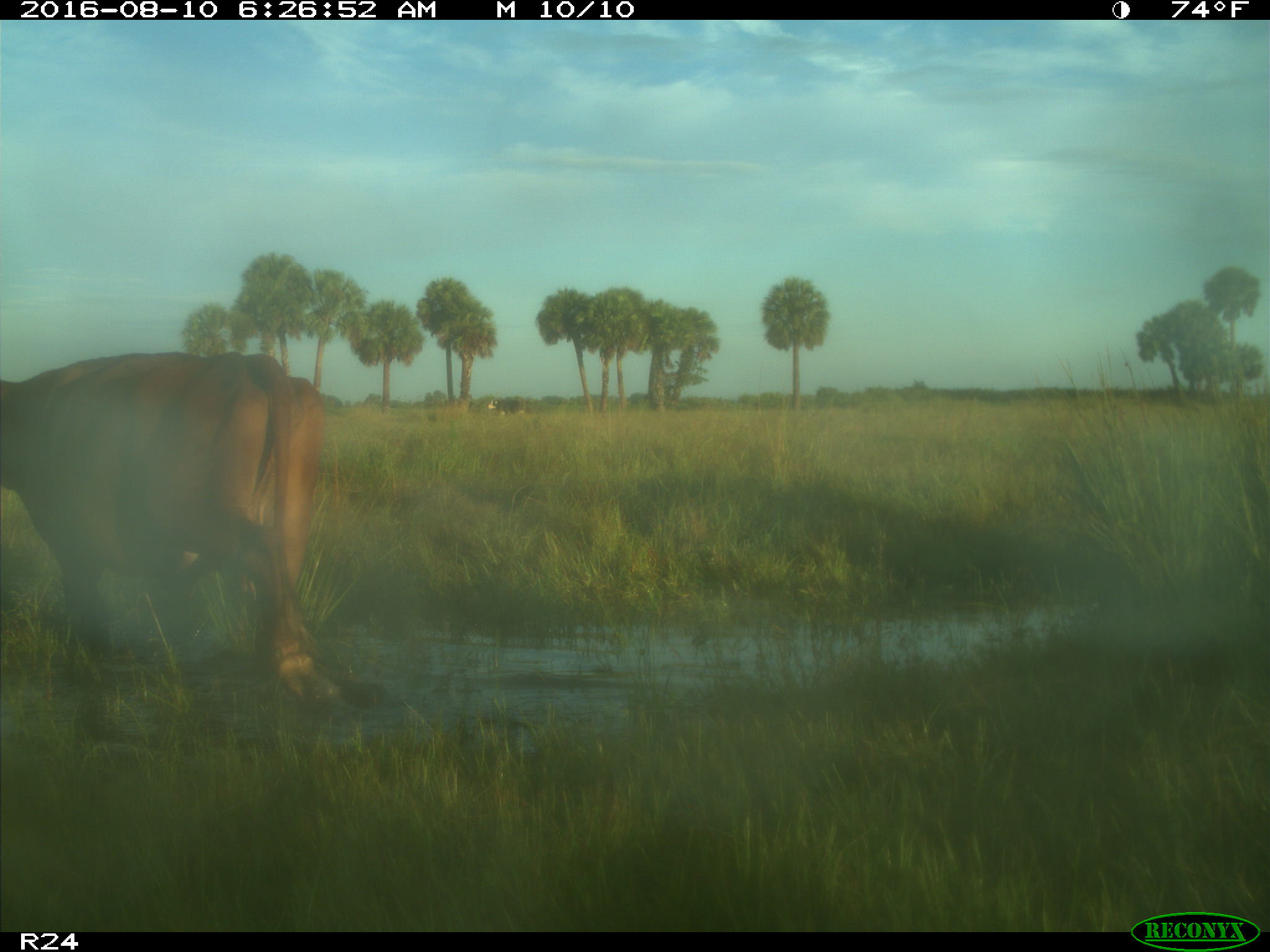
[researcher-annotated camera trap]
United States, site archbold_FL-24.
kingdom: Animalia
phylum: Chordata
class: Mammalia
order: Artiodactyla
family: Bovidae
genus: Bos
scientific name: Bos taurus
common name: domestic cow